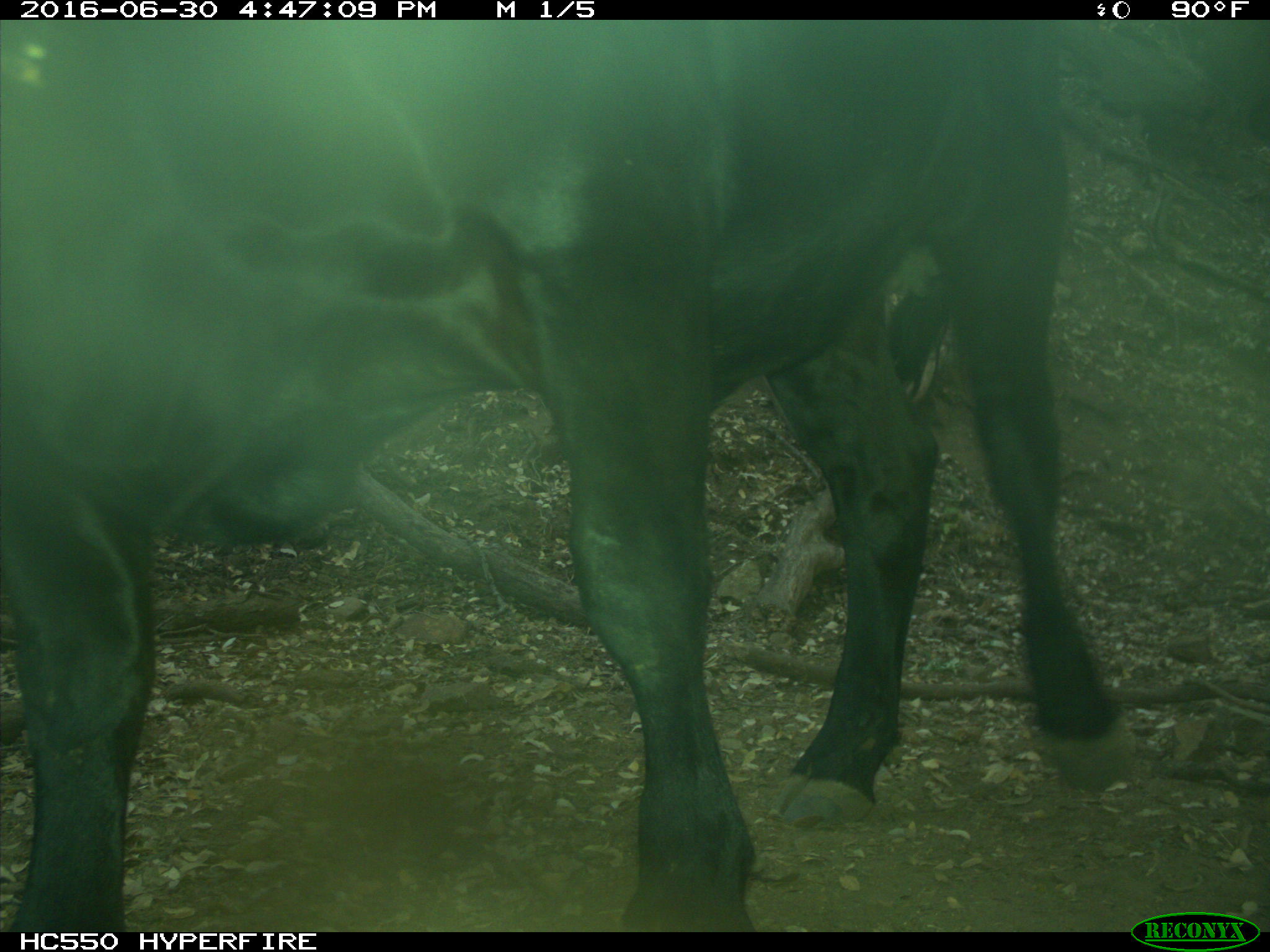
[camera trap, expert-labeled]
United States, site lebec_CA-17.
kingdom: Animalia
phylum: Chordata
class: Mammalia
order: Artiodactyla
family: Bovidae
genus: Bos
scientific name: Bos taurus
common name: domestic cow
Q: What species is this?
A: Bos taurus (domestic cow).